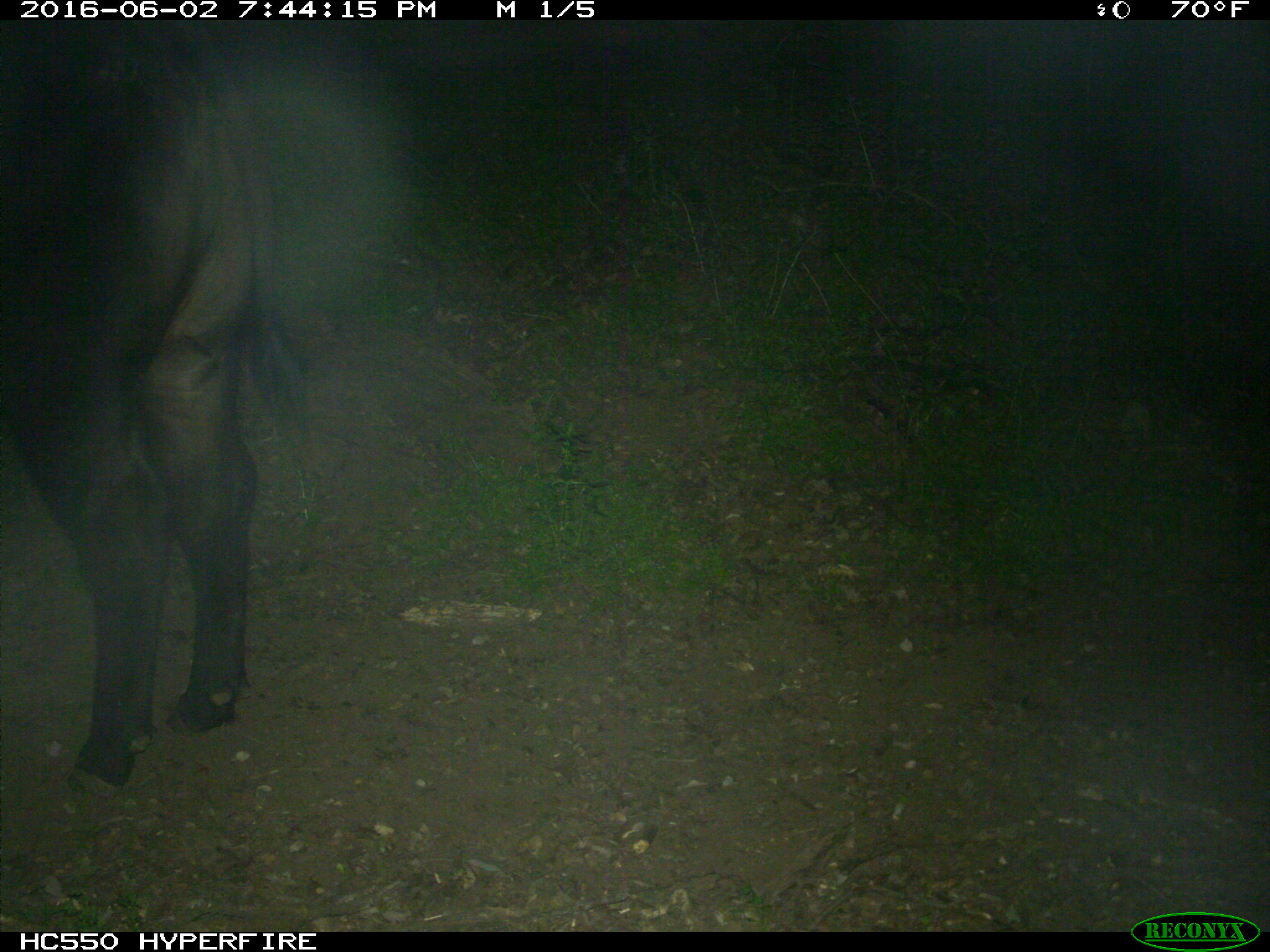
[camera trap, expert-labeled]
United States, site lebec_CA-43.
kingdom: Animalia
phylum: Chordata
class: Mammalia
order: Artiodactyla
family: Bovidae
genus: Bos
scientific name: Bos taurus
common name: domestic cow